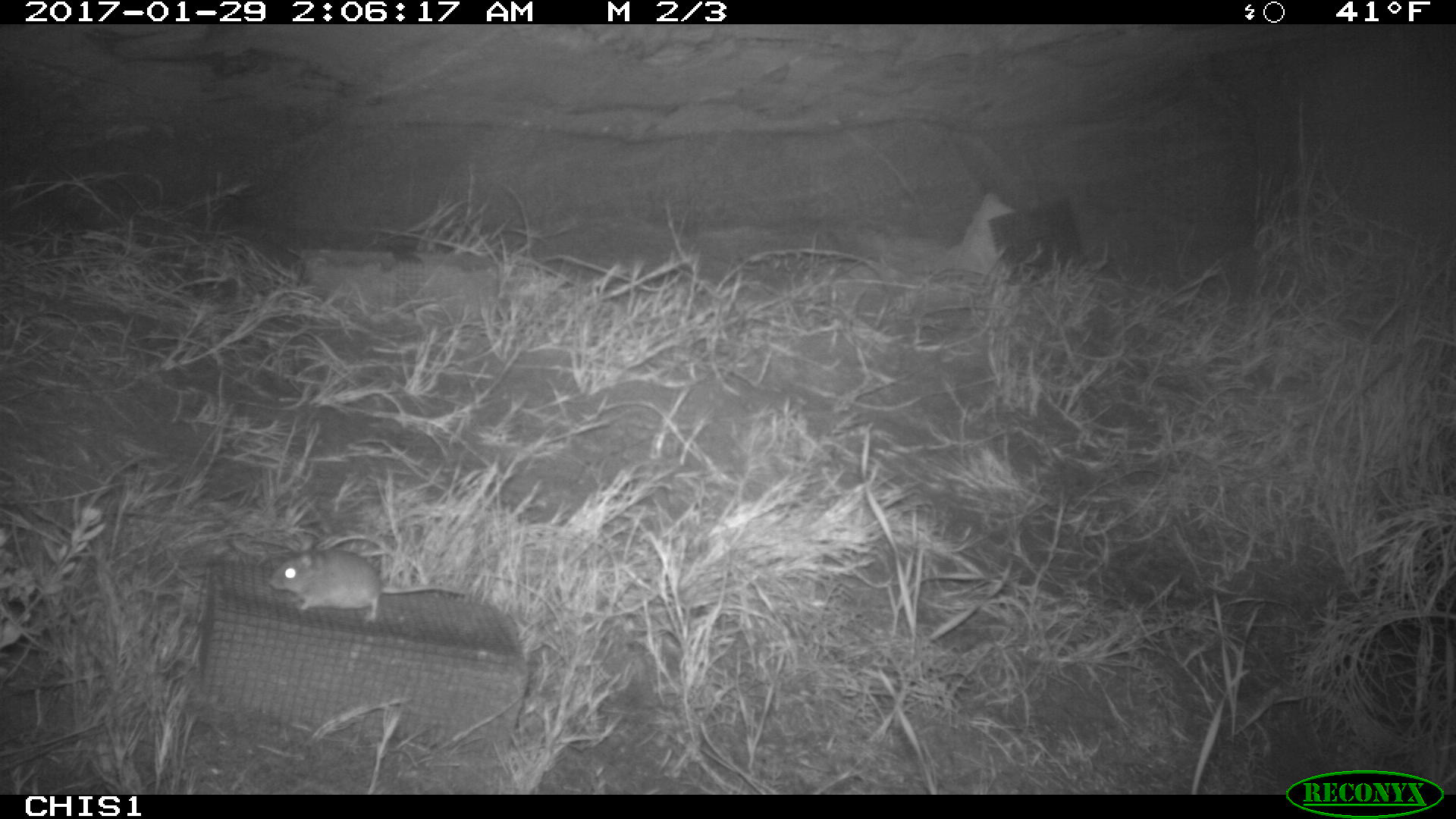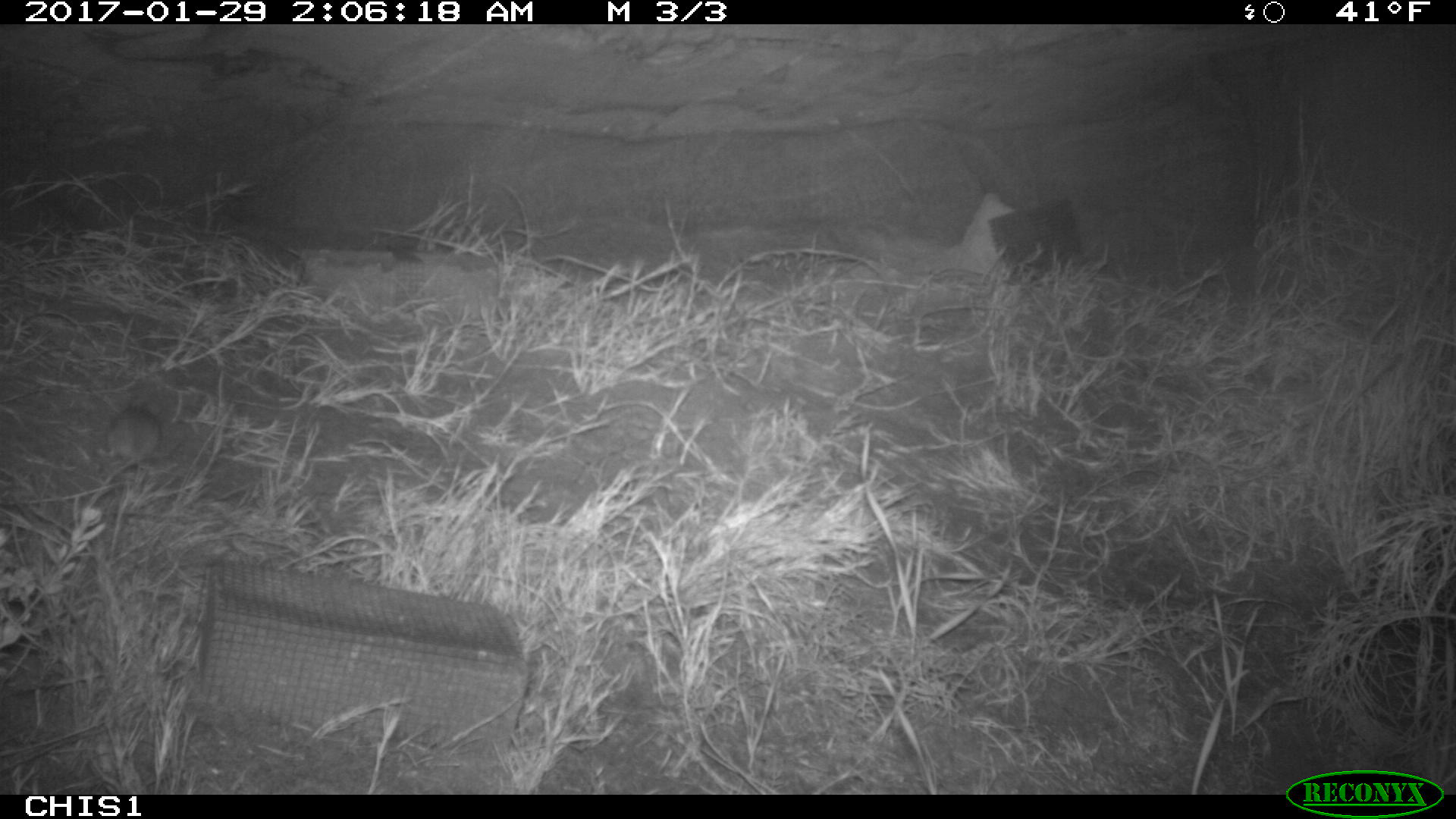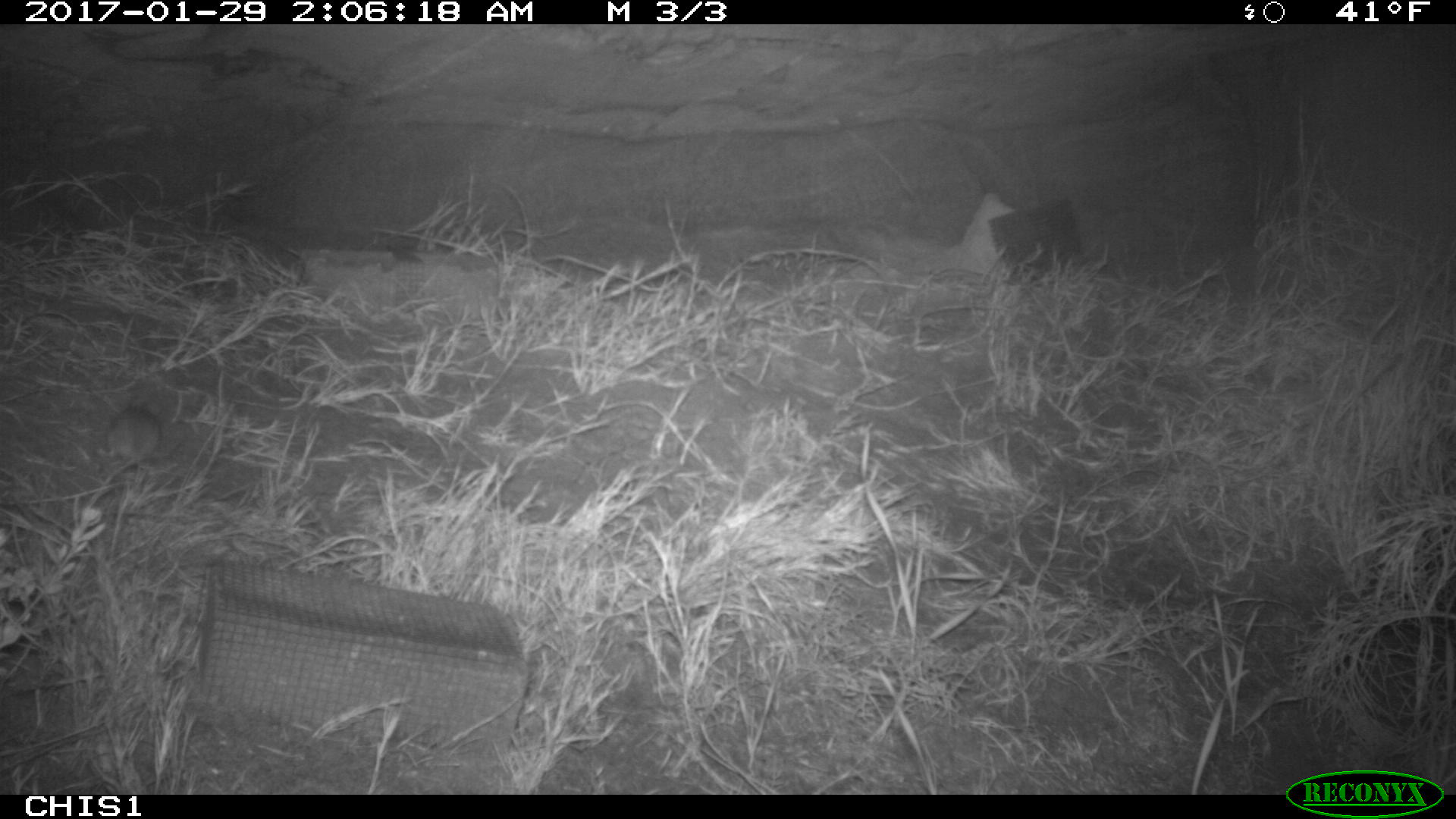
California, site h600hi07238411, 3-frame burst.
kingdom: Animalia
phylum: Chordata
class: Mammalia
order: Rodentia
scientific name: Rodentia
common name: rodent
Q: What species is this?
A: Rodent (Rodentia).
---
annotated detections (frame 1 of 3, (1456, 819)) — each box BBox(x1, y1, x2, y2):
rodent: BBox(267, 548, 466, 622)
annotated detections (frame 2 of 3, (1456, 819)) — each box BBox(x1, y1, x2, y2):
rodent: BBox(102, 406, 162, 486)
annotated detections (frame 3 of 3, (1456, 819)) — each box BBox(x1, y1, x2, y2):
rodent: BBox(102, 405, 160, 486)